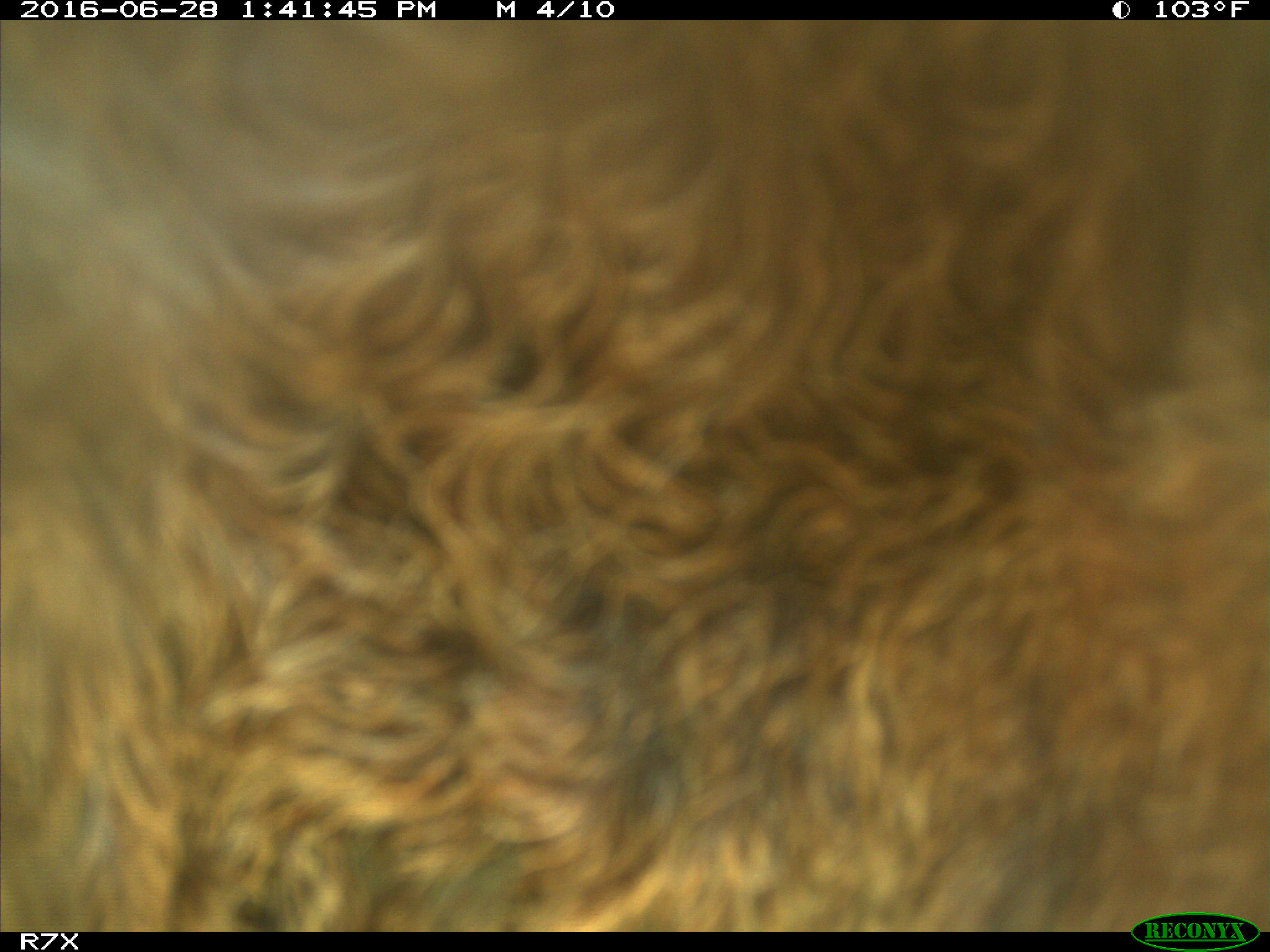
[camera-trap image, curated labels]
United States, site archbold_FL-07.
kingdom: Animalia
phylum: Chordata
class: Mammalia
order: Artiodactyla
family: Bovidae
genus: Bos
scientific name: Bos taurus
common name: domestic cow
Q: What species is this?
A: Bos taurus (domestic cow).